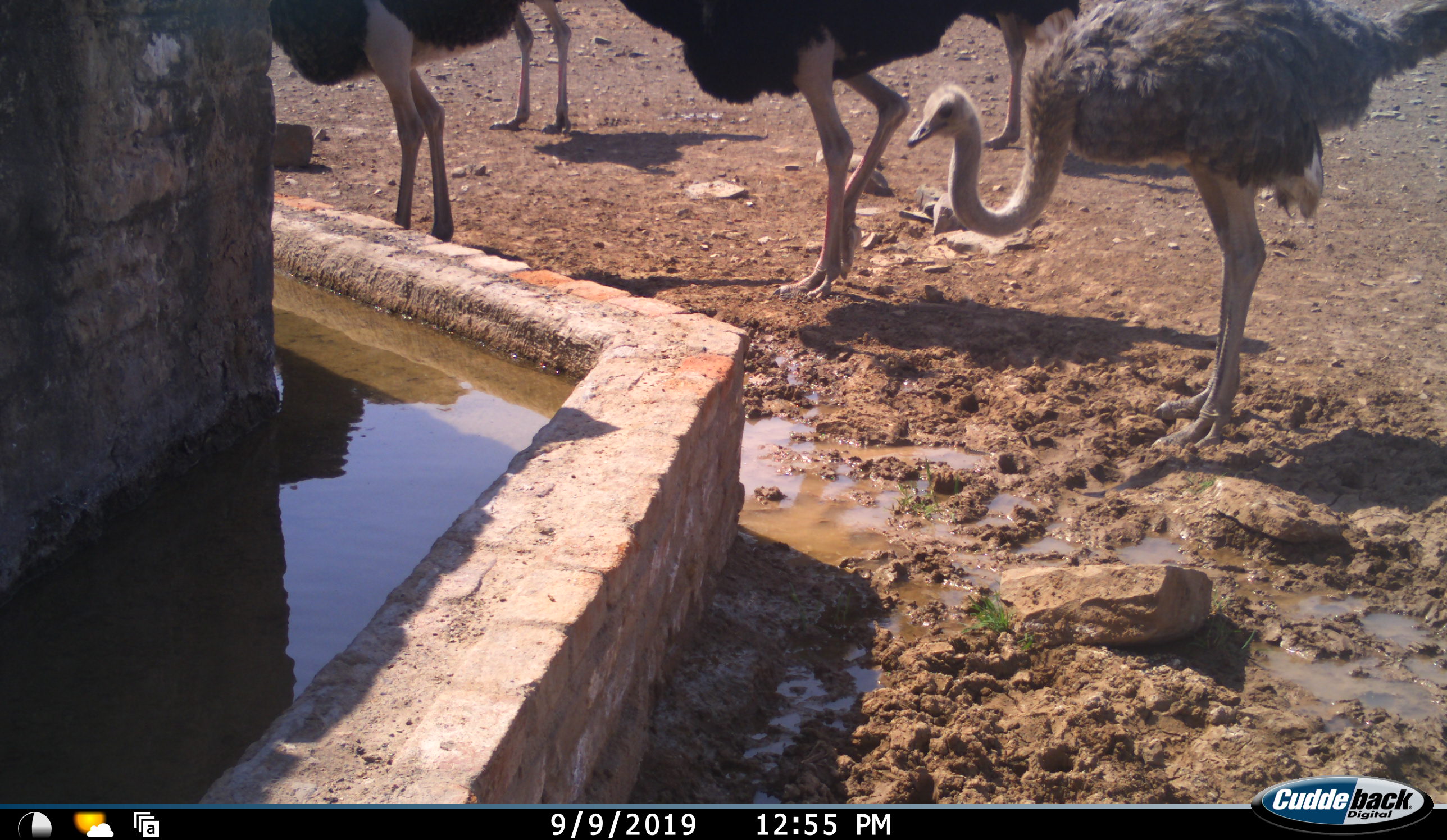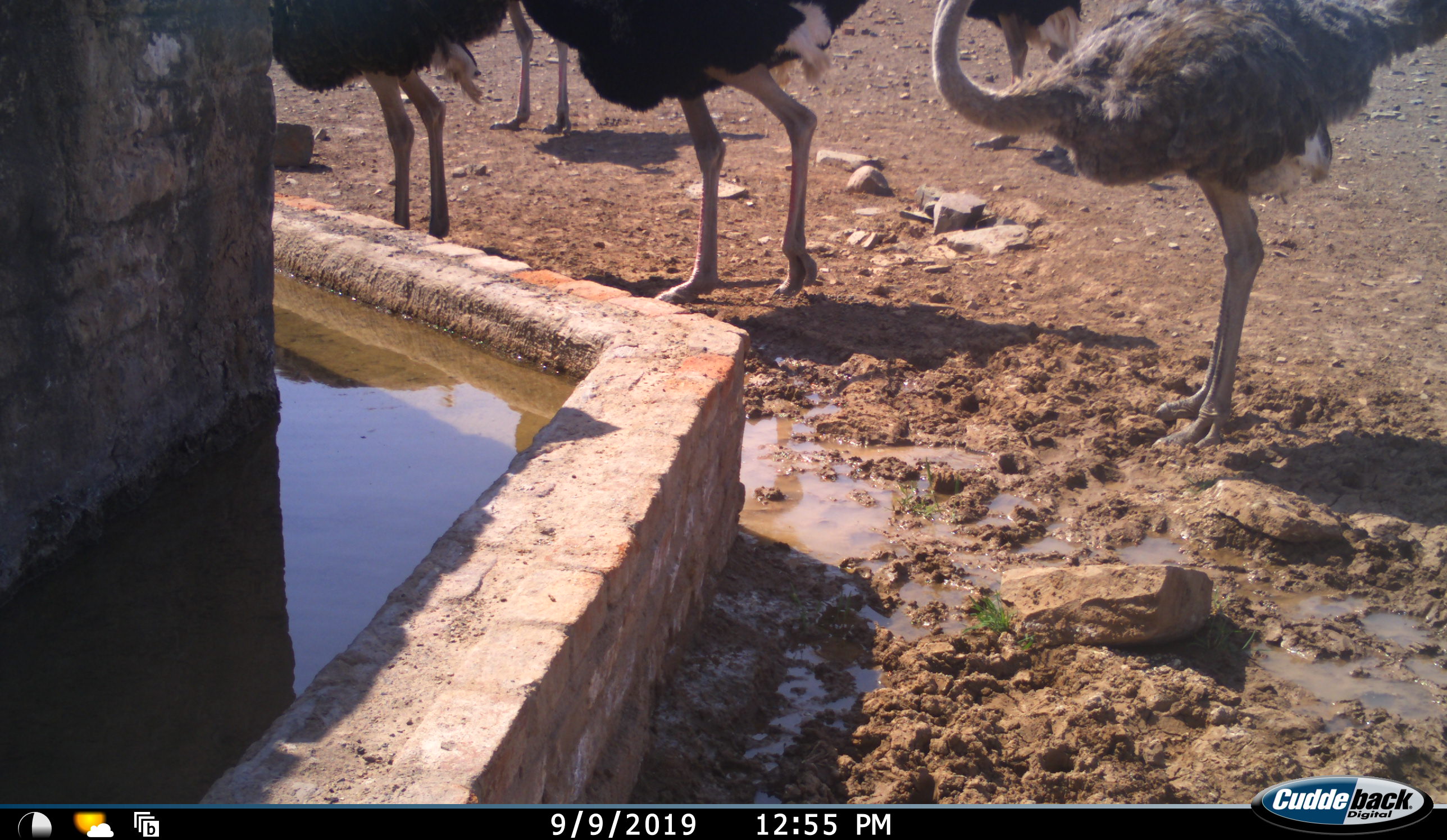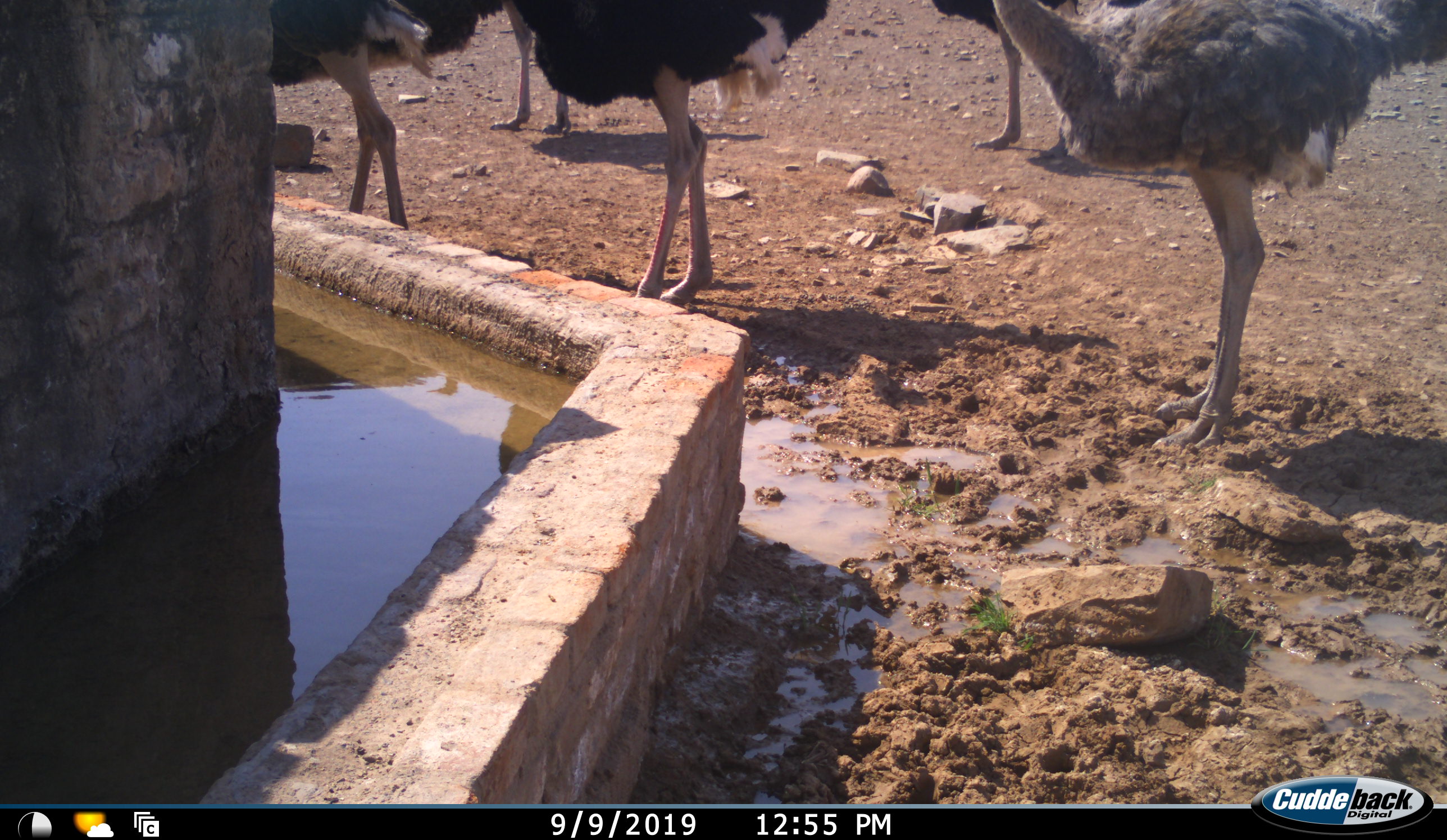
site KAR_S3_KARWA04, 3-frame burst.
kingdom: Animalia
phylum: Chordata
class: Aves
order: Struthioniformes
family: Struthionidae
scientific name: Struthionidae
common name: ostrich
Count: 5.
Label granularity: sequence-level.